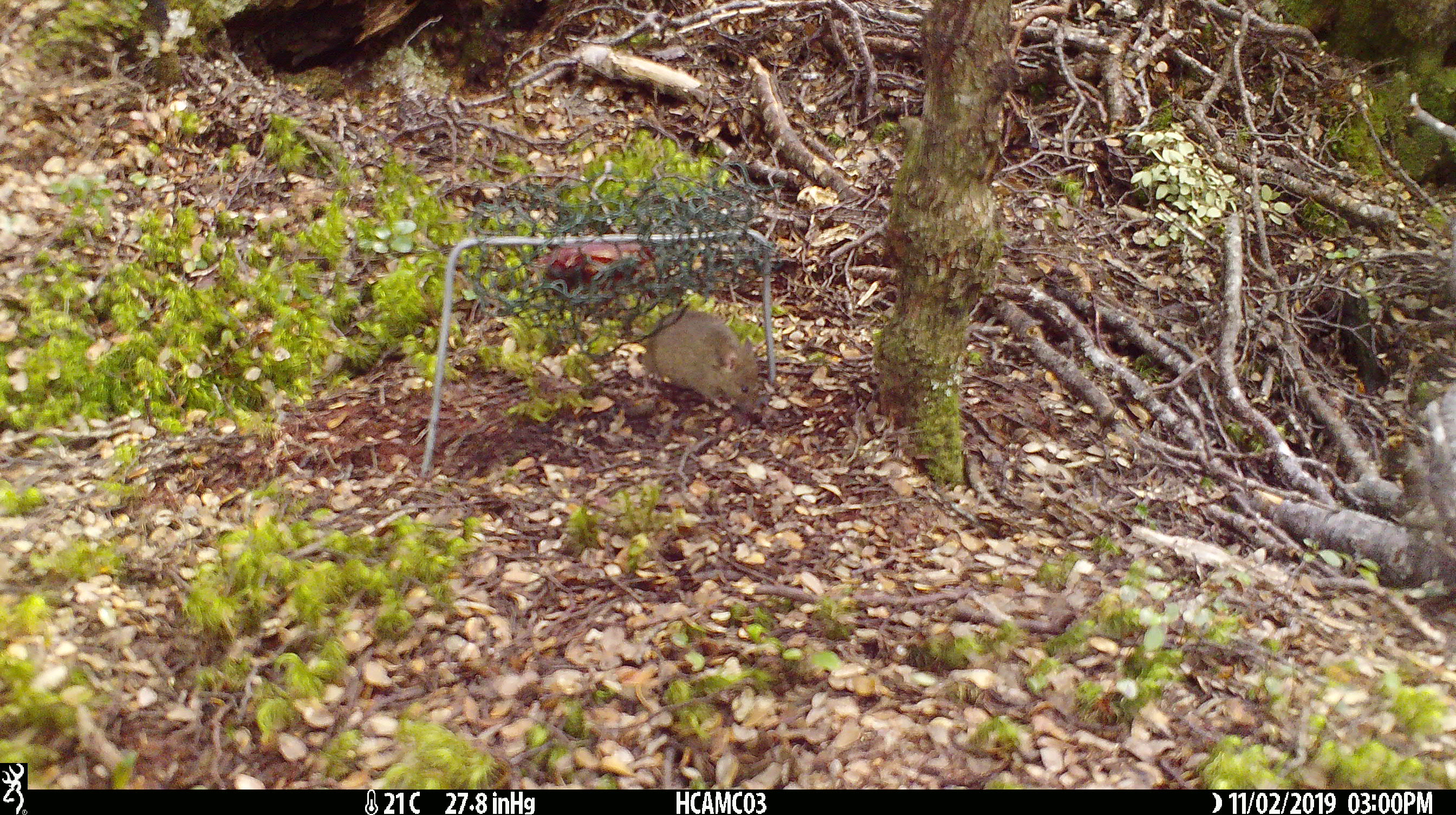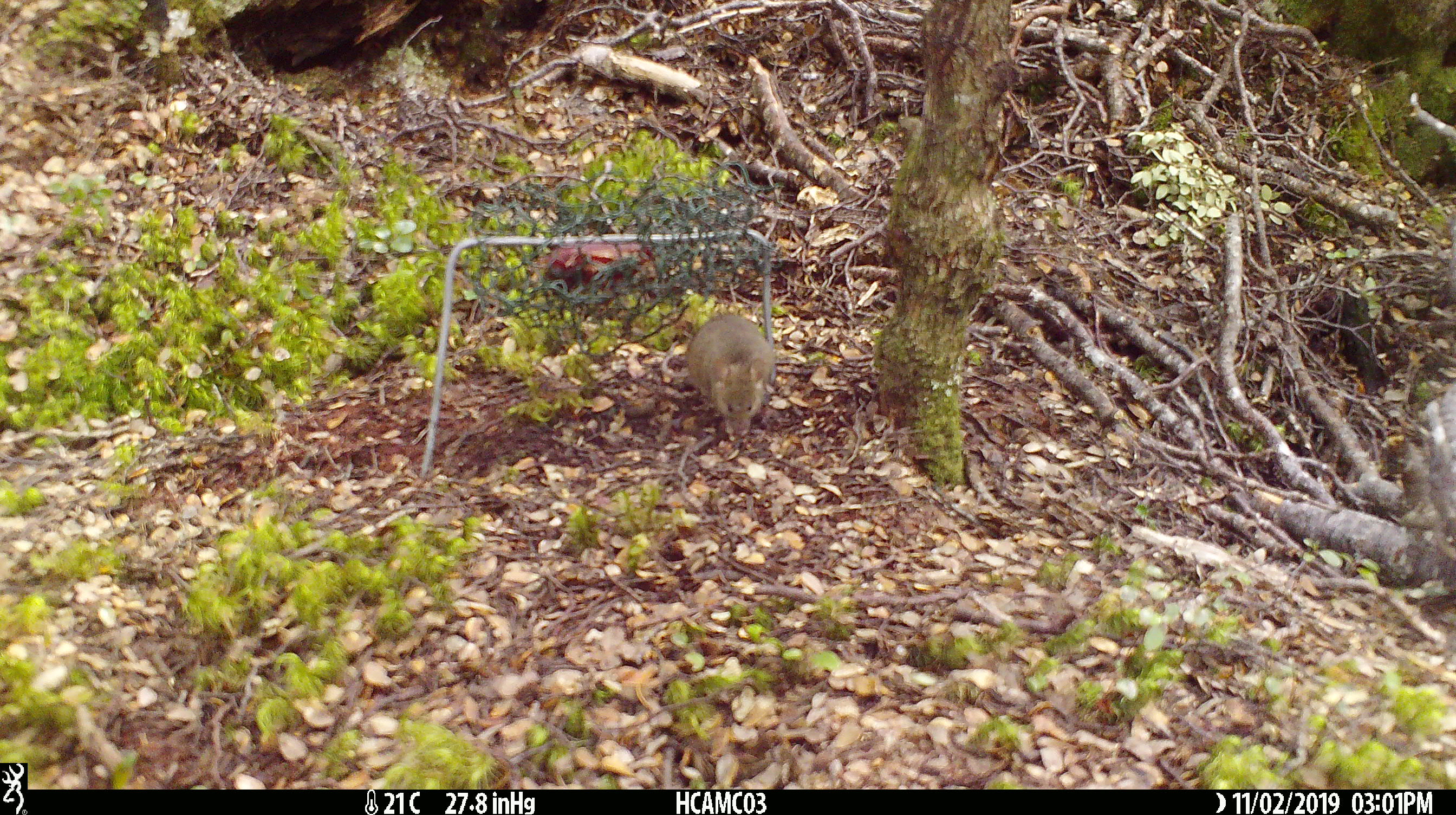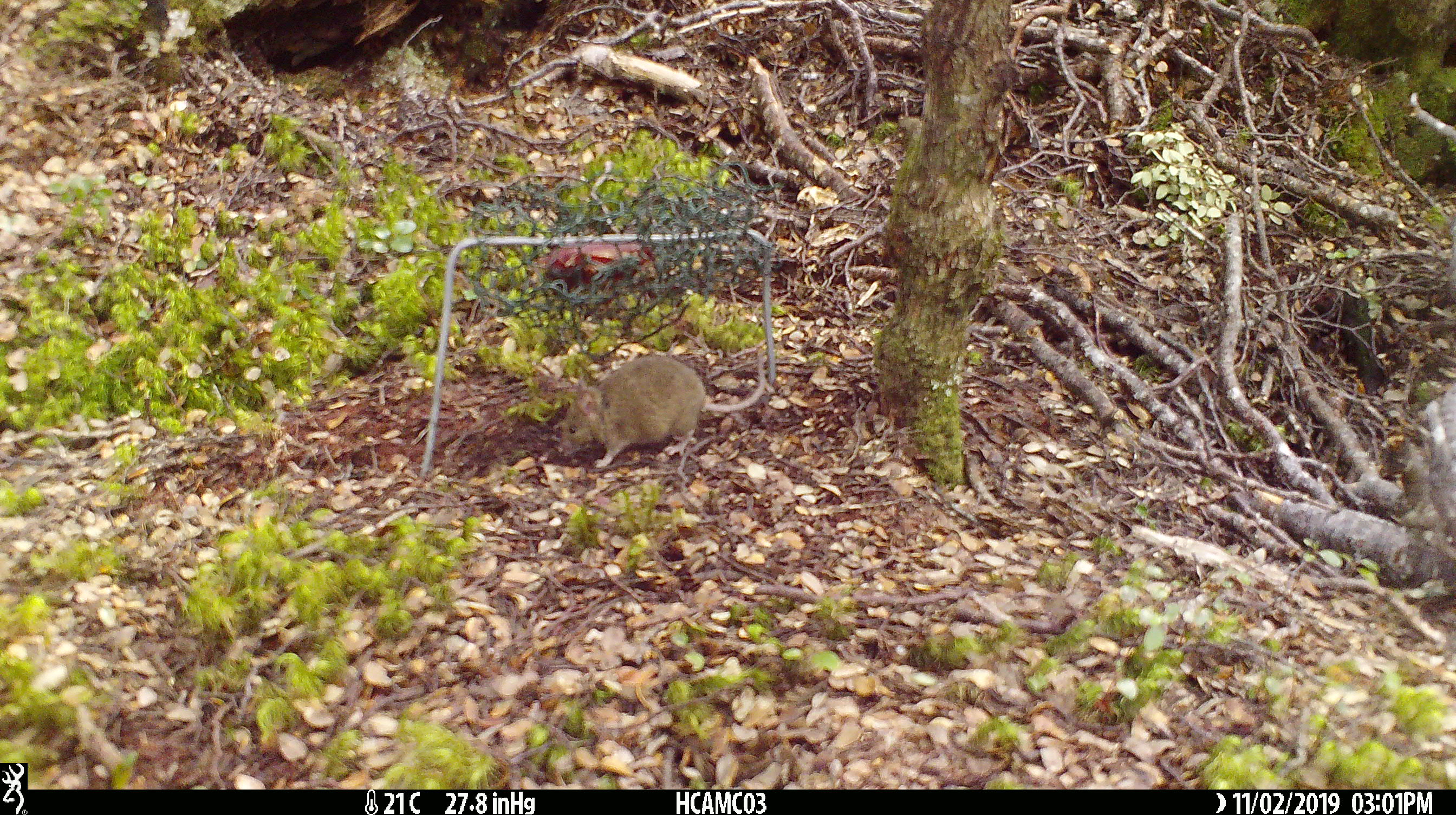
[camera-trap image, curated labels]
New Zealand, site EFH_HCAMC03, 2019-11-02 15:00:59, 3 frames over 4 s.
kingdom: Animalia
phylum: Chordata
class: Mammalia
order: Rodentia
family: Muridae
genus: Mus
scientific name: Mus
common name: mouse